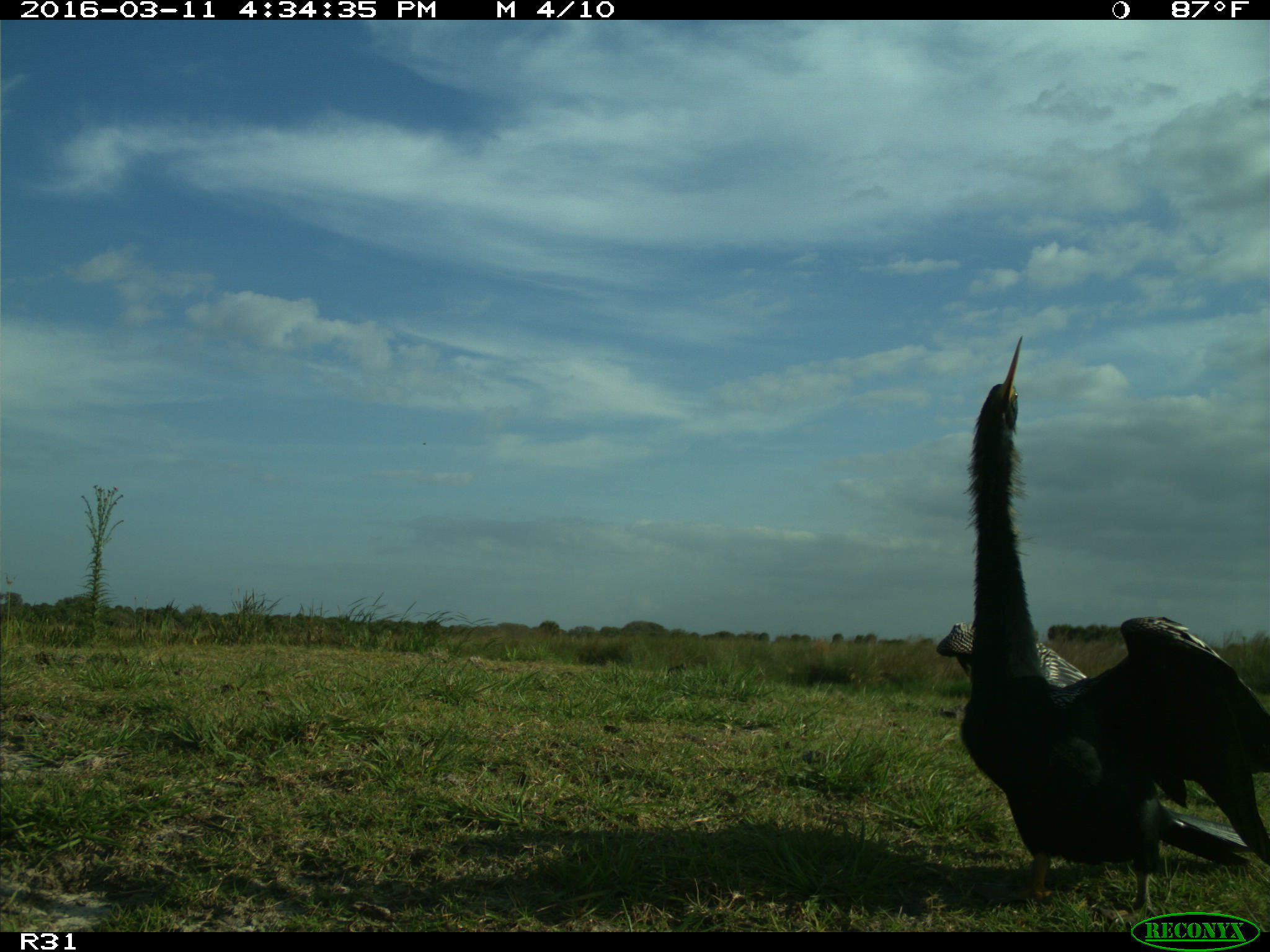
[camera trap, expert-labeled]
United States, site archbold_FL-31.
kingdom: Animalia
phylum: Chordata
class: Aves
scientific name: Aves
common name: birds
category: unidentified bird